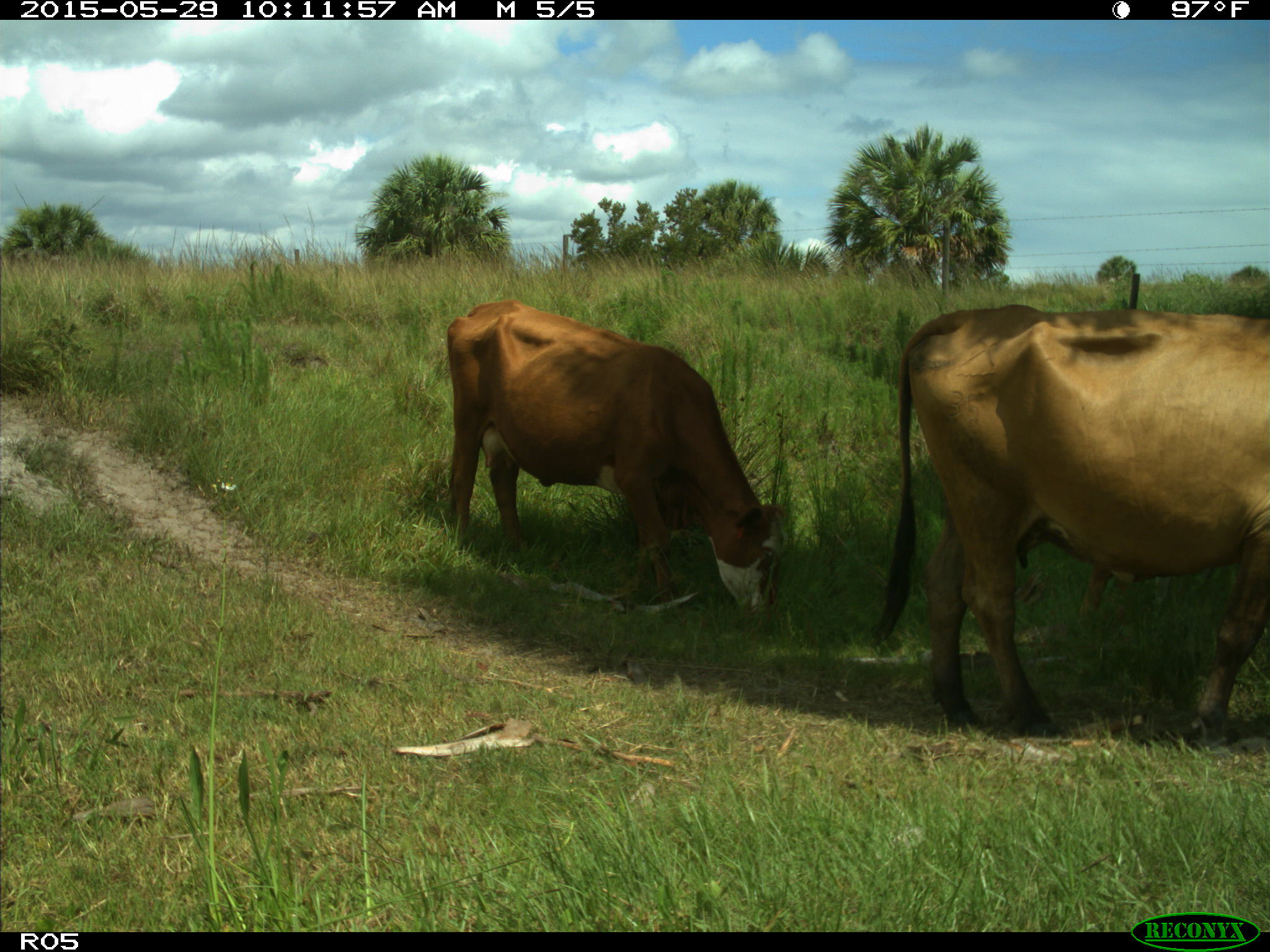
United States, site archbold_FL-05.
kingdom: Animalia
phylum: Chordata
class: Mammalia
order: Artiodactyla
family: Bovidae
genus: Bos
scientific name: Bos taurus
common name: domestic cow